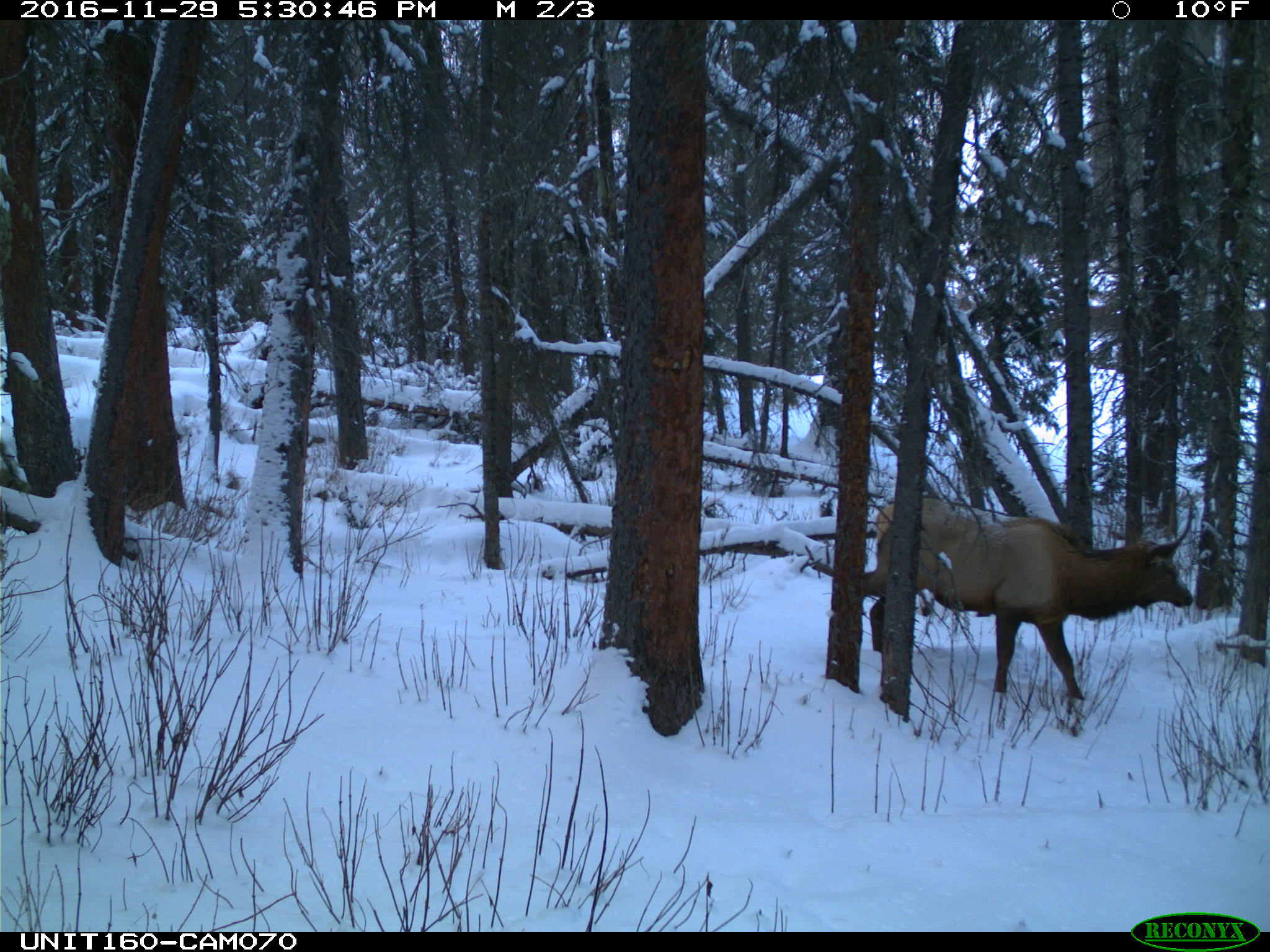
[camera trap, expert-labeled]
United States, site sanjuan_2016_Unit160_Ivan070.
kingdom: Animalia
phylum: Chordata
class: Mammalia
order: Artiodactyla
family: Cervidae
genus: Cervus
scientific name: Cervus elaphus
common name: red deer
Cervus elaphus (red deer).